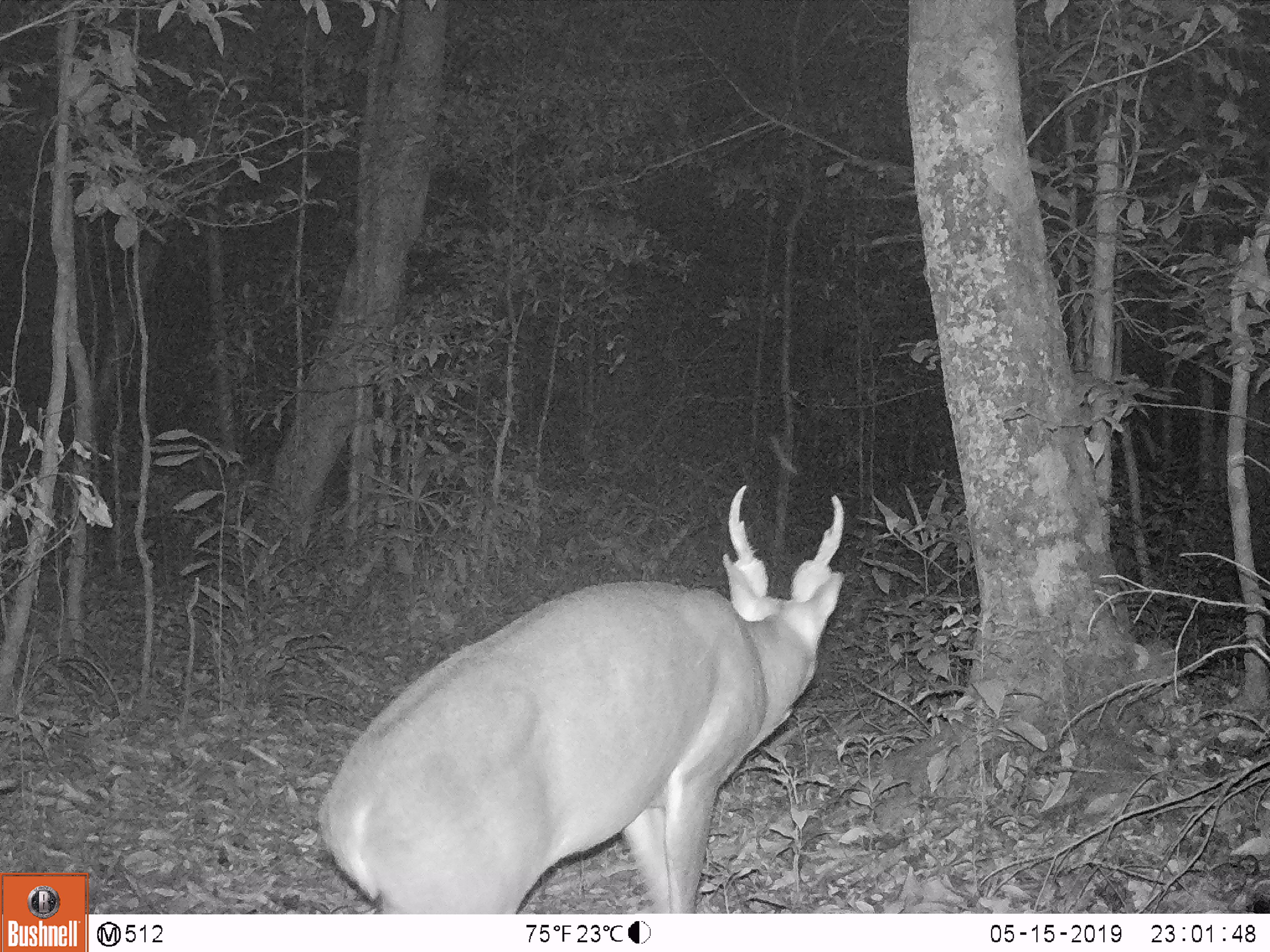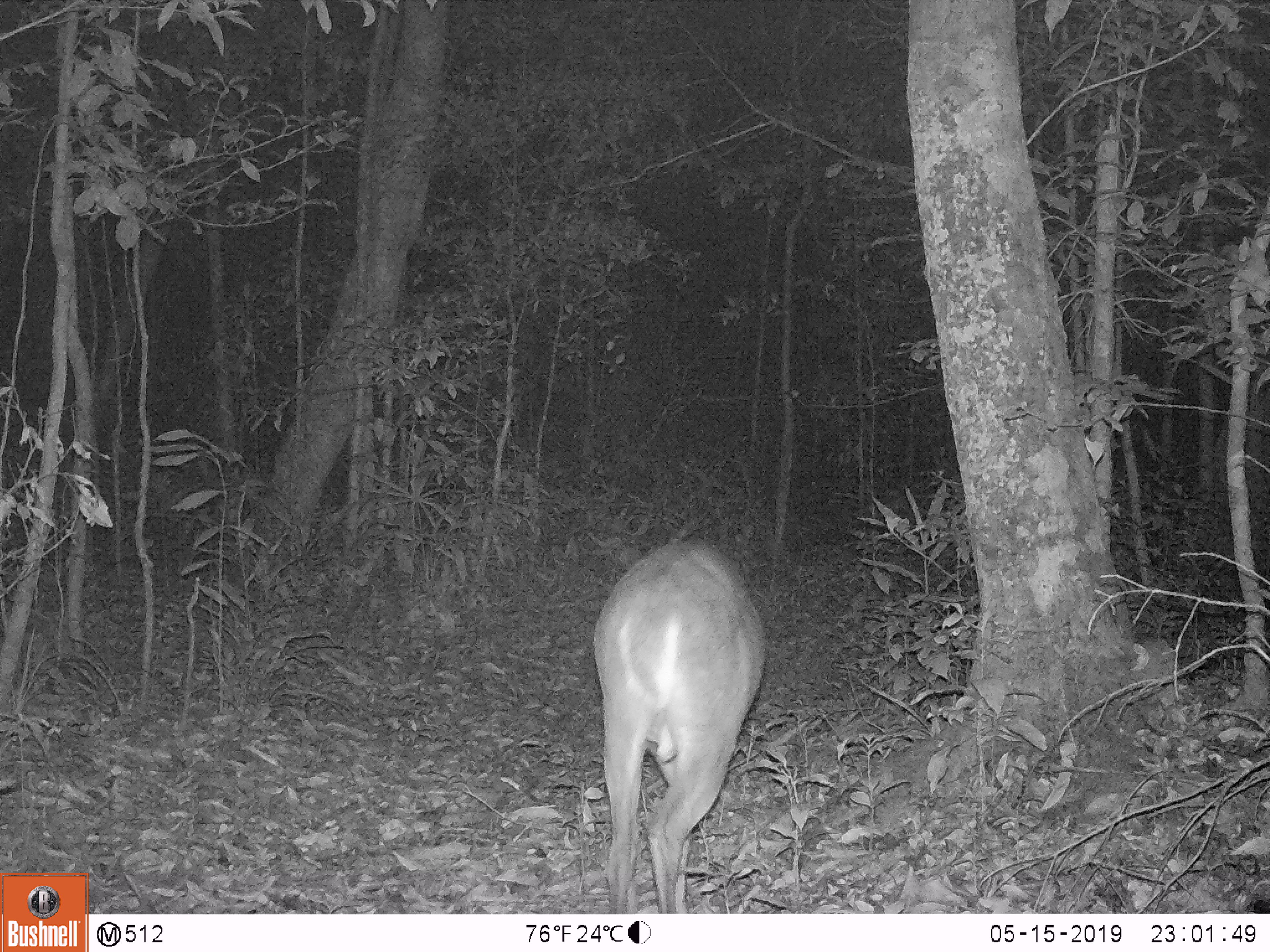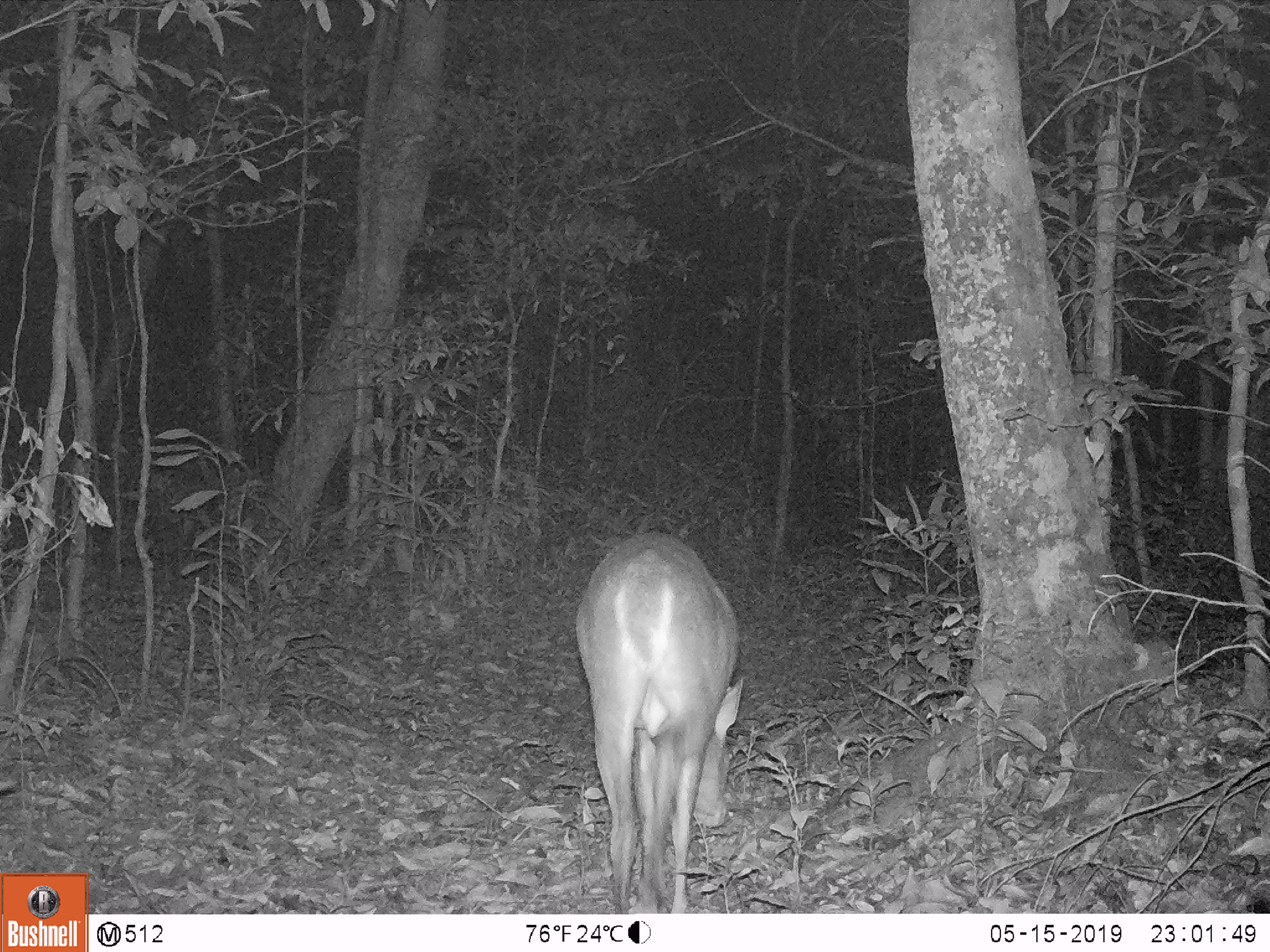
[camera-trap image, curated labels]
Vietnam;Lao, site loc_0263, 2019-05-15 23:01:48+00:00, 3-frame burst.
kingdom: Animalia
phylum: Chordata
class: Mammalia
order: Artiodactyla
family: Cervidae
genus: Muntiacus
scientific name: Muntiacus vuquangensis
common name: large-antlered muntjac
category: large antlered muntjac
Large antlered muntjac (large-antlered muntjac) (Muntiacus vuquangensis). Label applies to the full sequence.